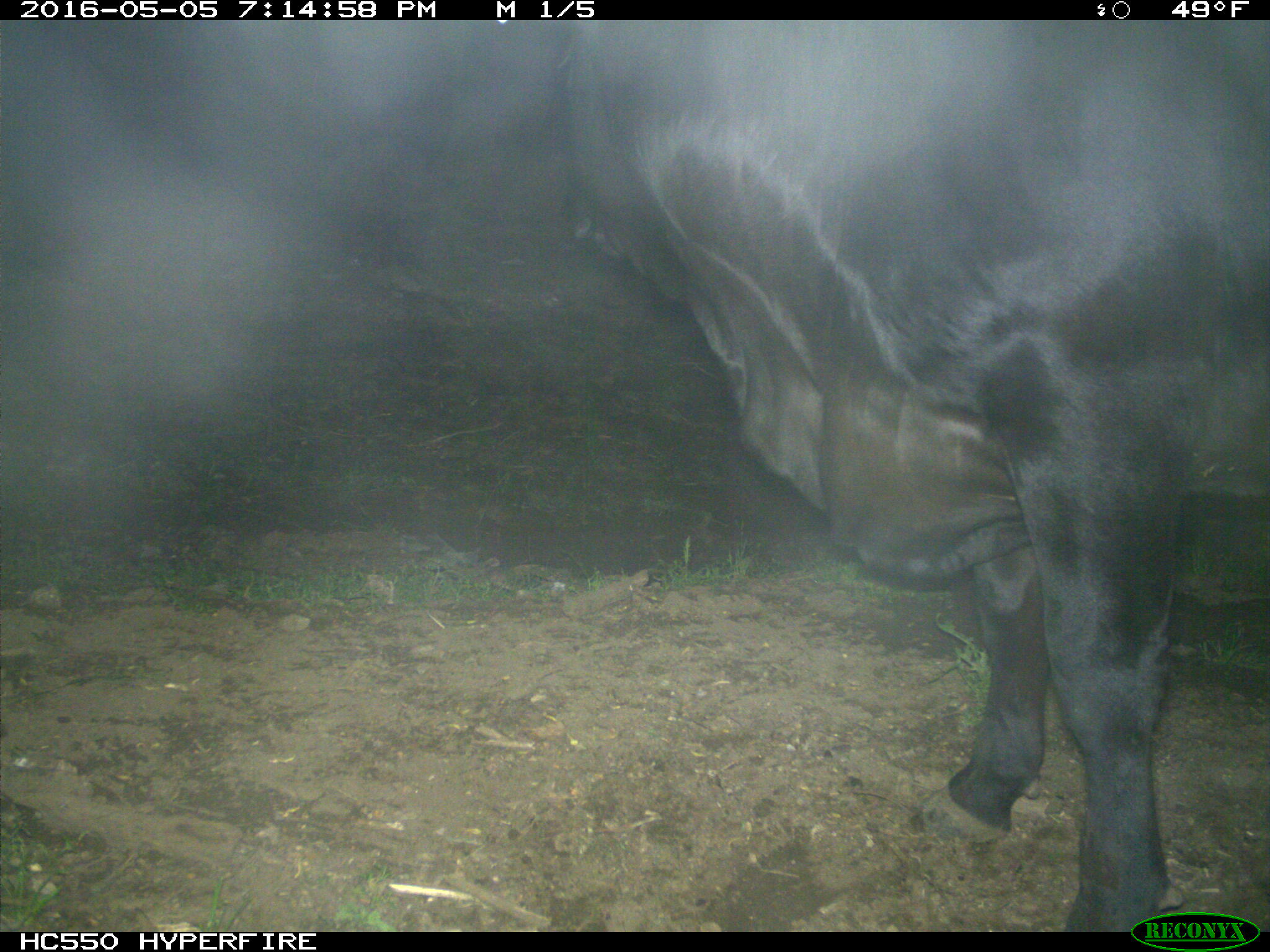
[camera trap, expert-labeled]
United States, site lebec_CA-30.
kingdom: Animalia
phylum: Chordata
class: Mammalia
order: Artiodactyla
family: Bovidae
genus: Bos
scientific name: Bos taurus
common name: domestic cow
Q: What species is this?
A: Bos taurus (domestic cow).